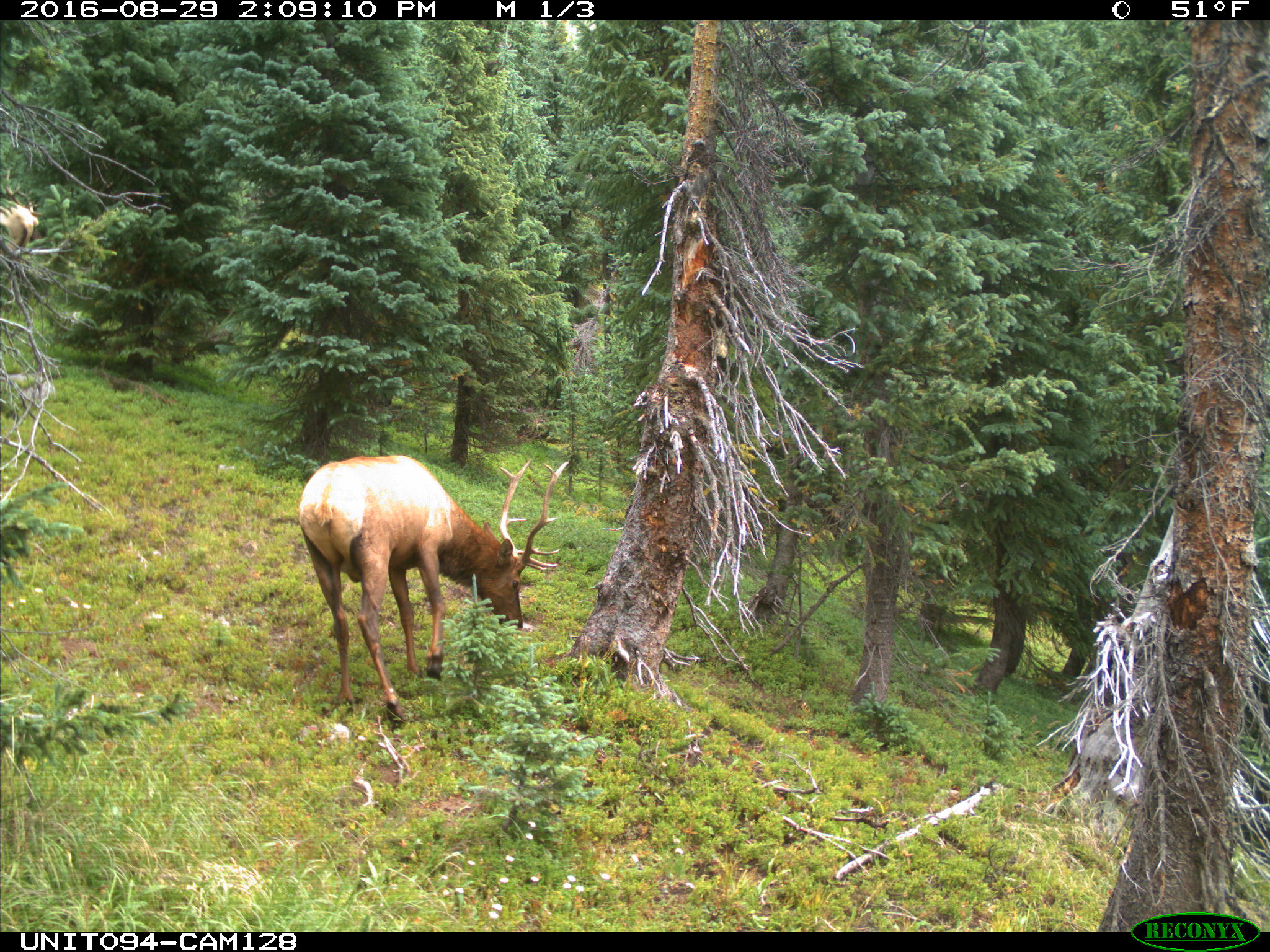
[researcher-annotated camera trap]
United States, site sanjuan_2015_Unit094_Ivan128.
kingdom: Animalia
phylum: Chordata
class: Mammalia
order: Artiodactyla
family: Cervidae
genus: Cervus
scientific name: Cervus elaphus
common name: red deer